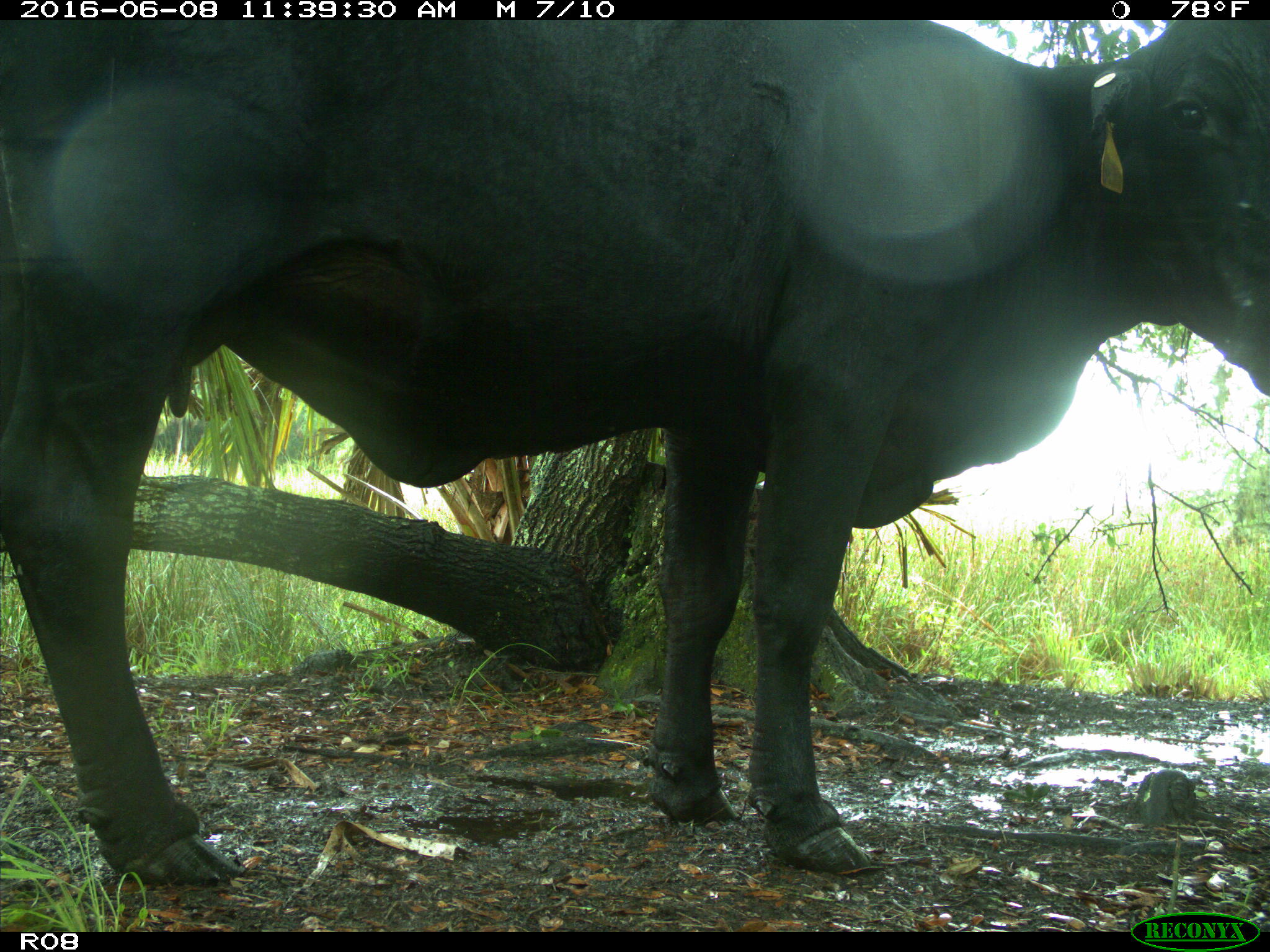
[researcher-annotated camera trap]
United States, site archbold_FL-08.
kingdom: Animalia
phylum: Chordata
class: Mammalia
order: Artiodactyla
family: Bovidae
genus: Bos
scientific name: Bos taurus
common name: domestic cow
Bos taurus (domestic cow).